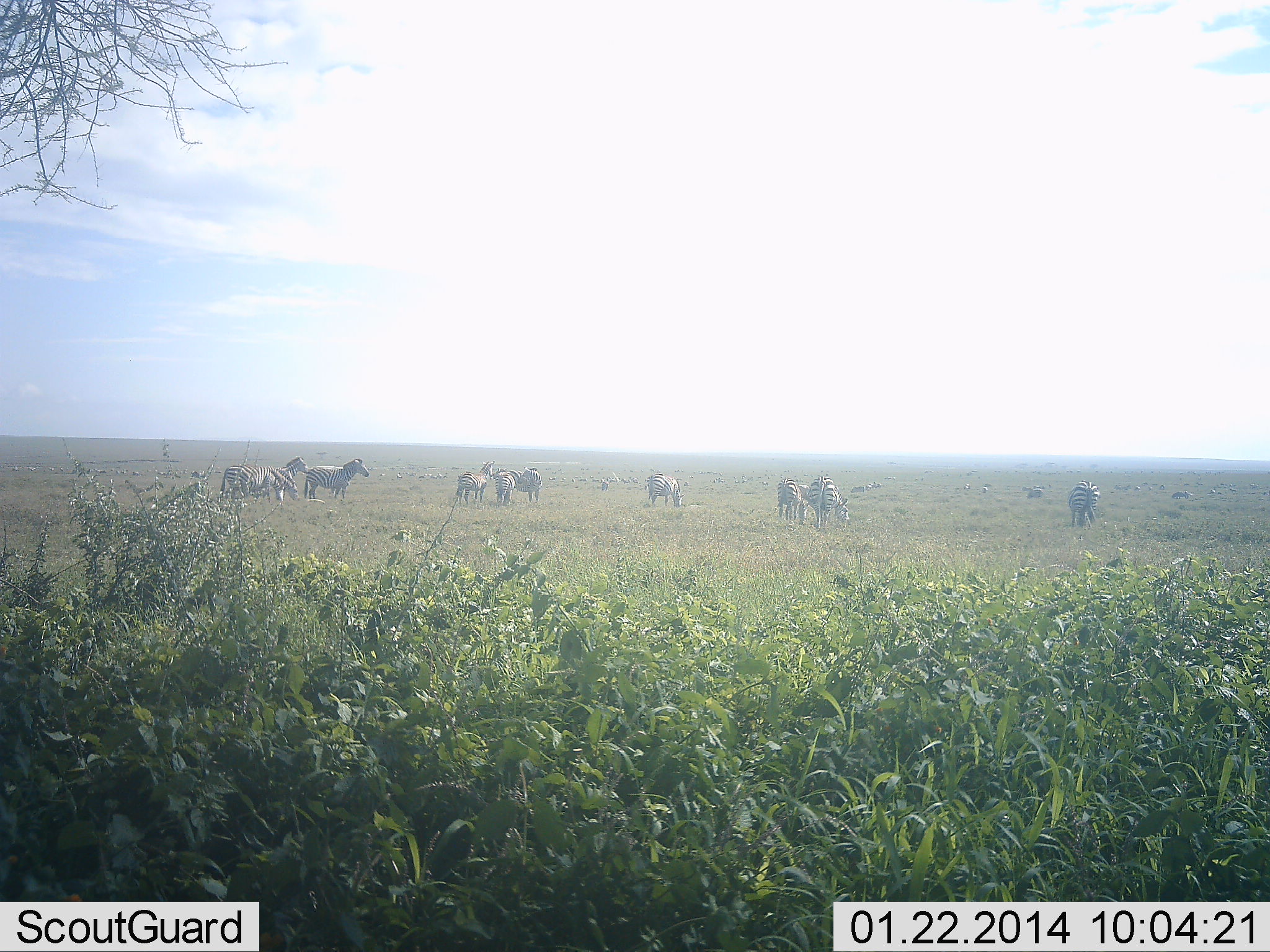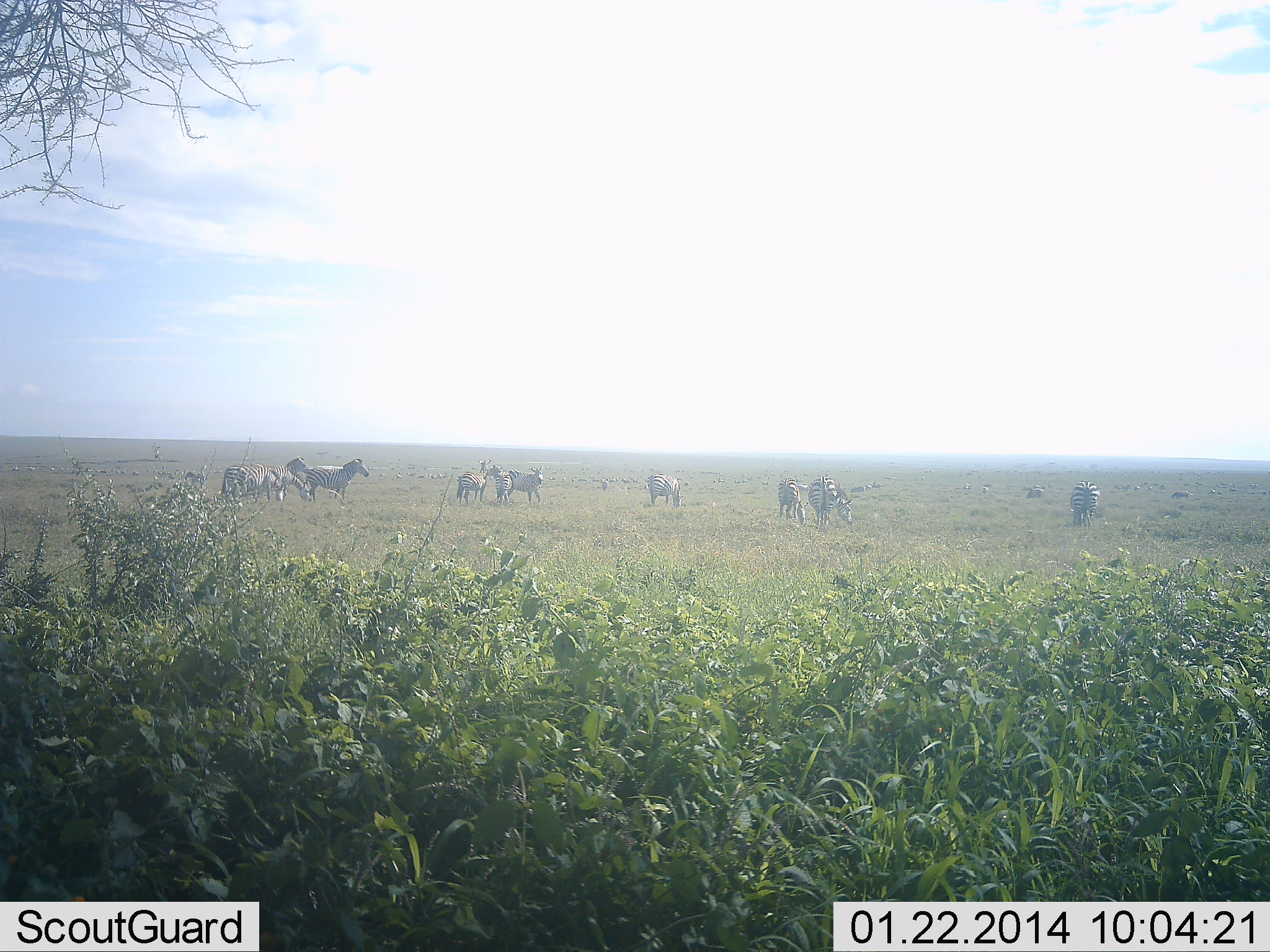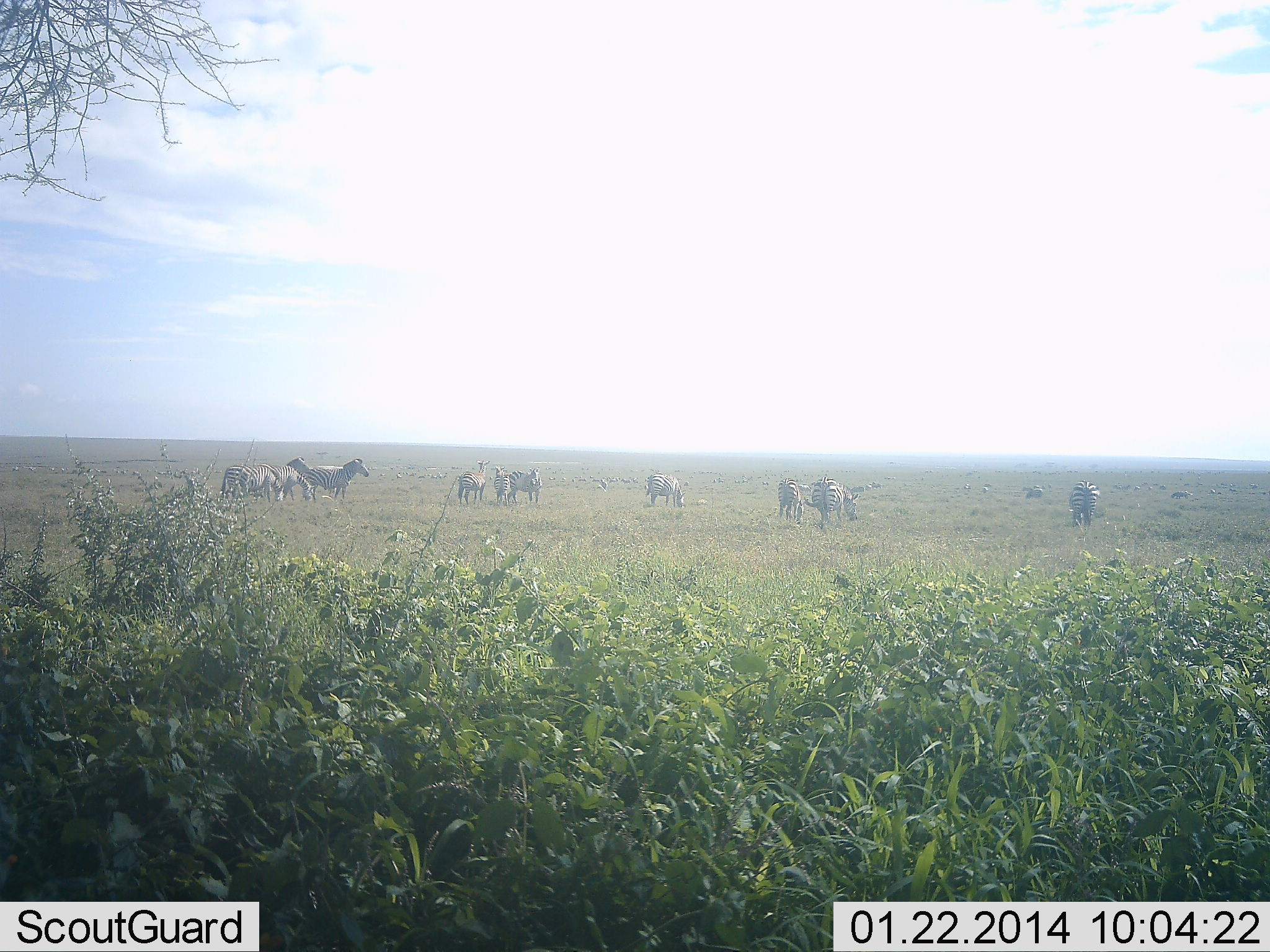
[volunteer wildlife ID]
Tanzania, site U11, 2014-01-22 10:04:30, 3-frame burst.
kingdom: Animalia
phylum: Chordata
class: Mammalia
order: Perissodactyla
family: Equidae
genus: Equus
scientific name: Equus quagga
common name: plains zebra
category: zebra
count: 11-50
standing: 100%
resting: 0%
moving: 10%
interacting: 20%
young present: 0%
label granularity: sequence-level